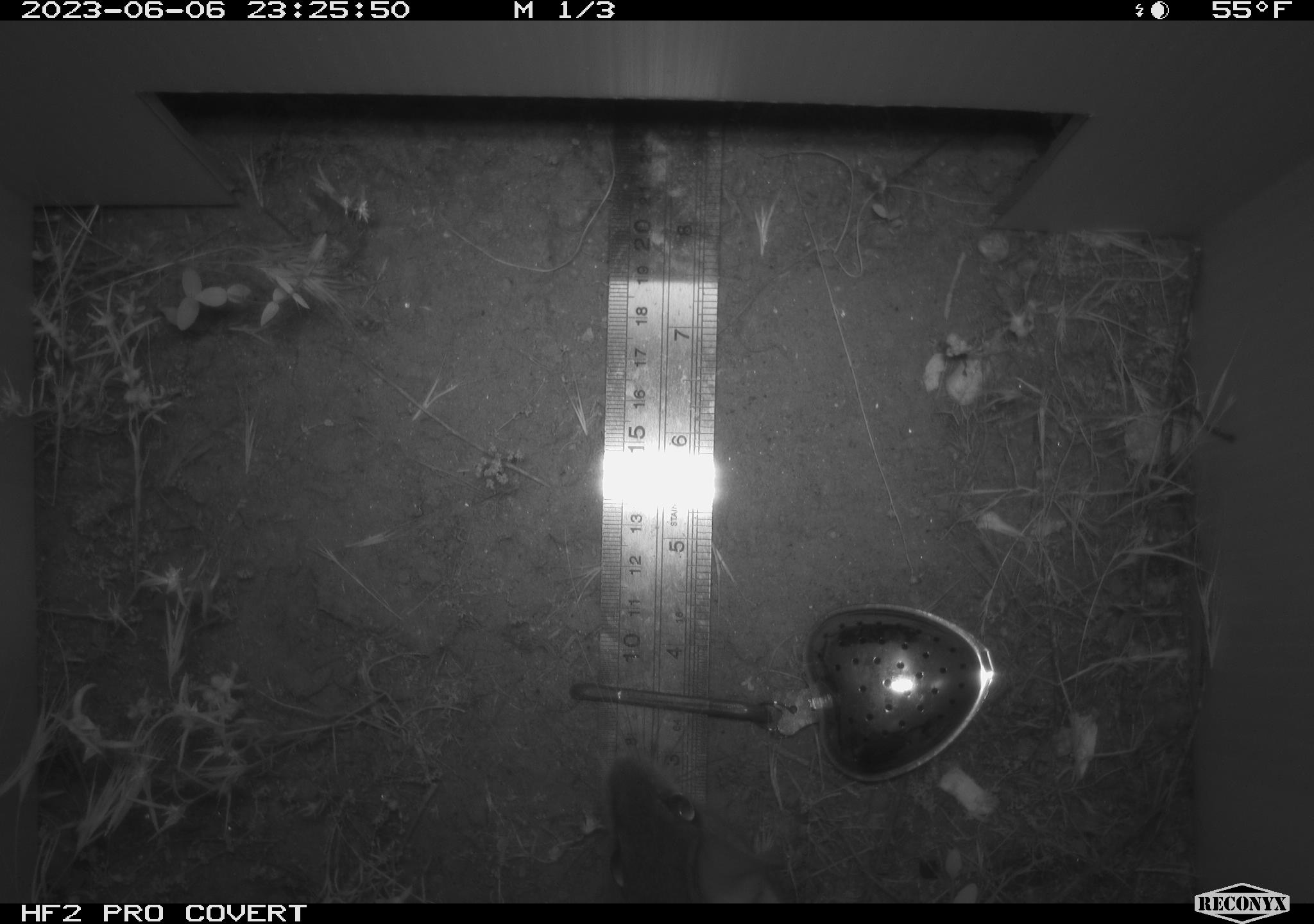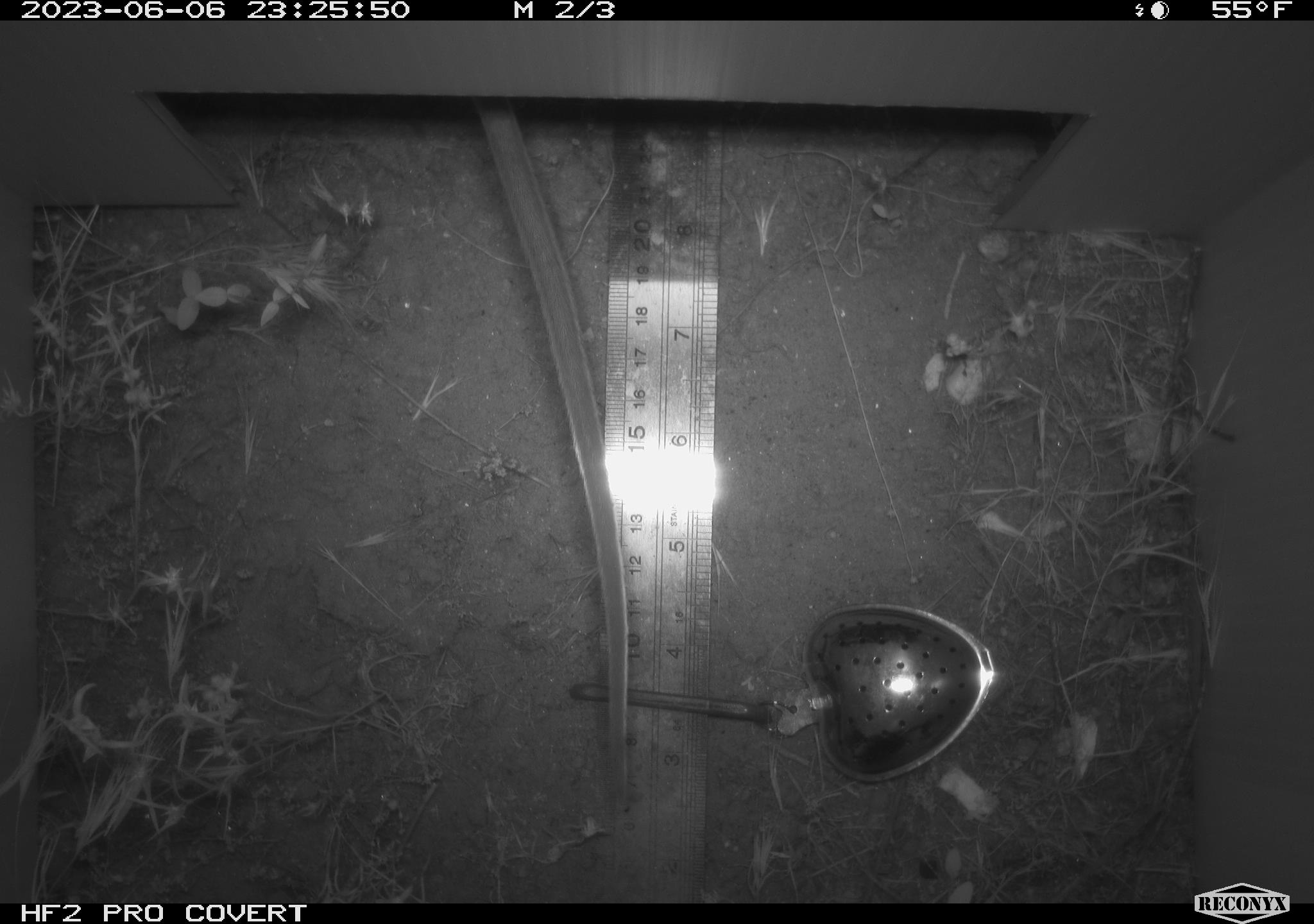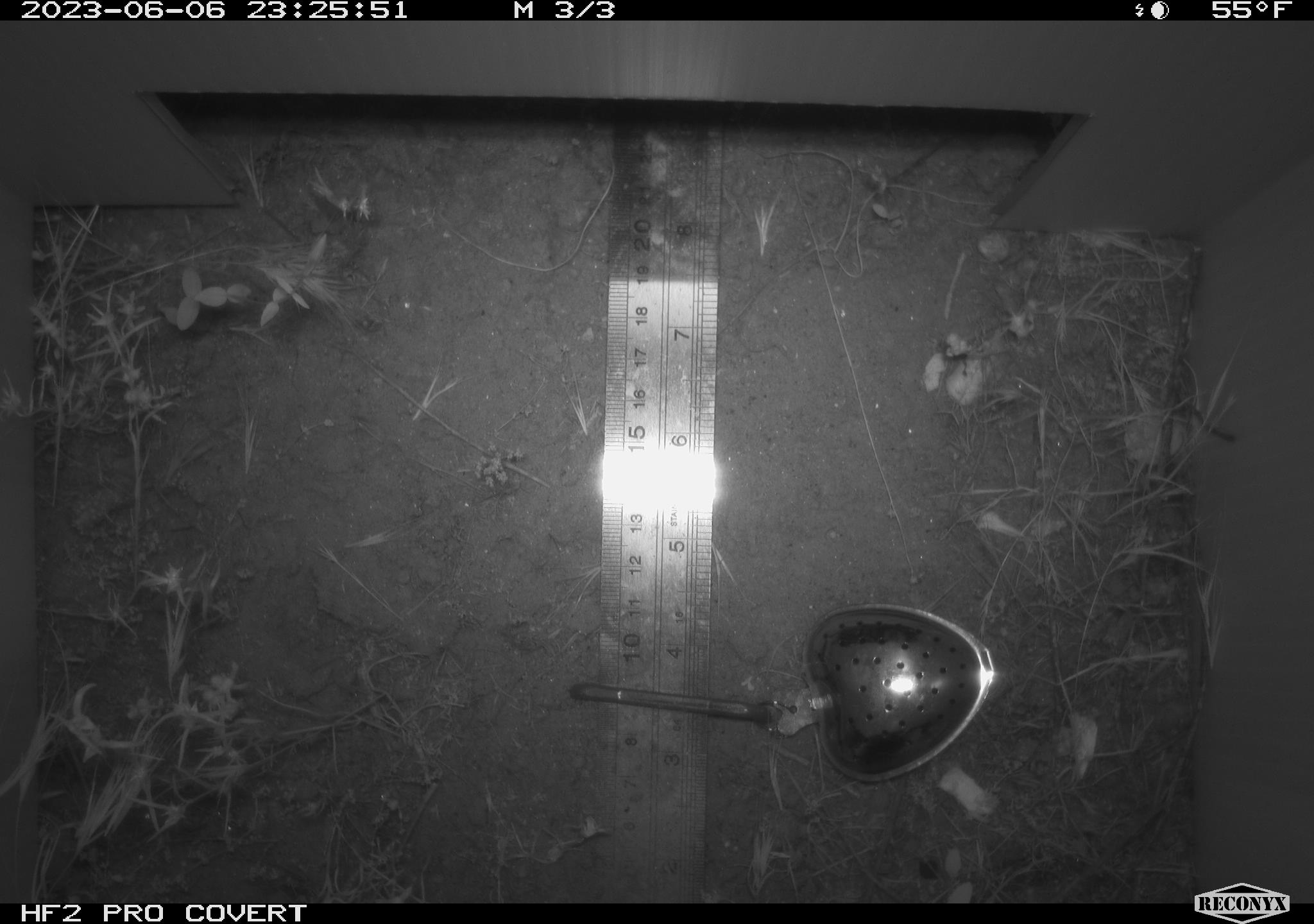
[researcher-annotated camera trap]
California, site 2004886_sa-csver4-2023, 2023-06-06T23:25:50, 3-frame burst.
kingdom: Animalia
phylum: Chordata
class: Mammalia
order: Rodentia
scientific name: Rodentia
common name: mouse species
Mouse species (Rodentia).